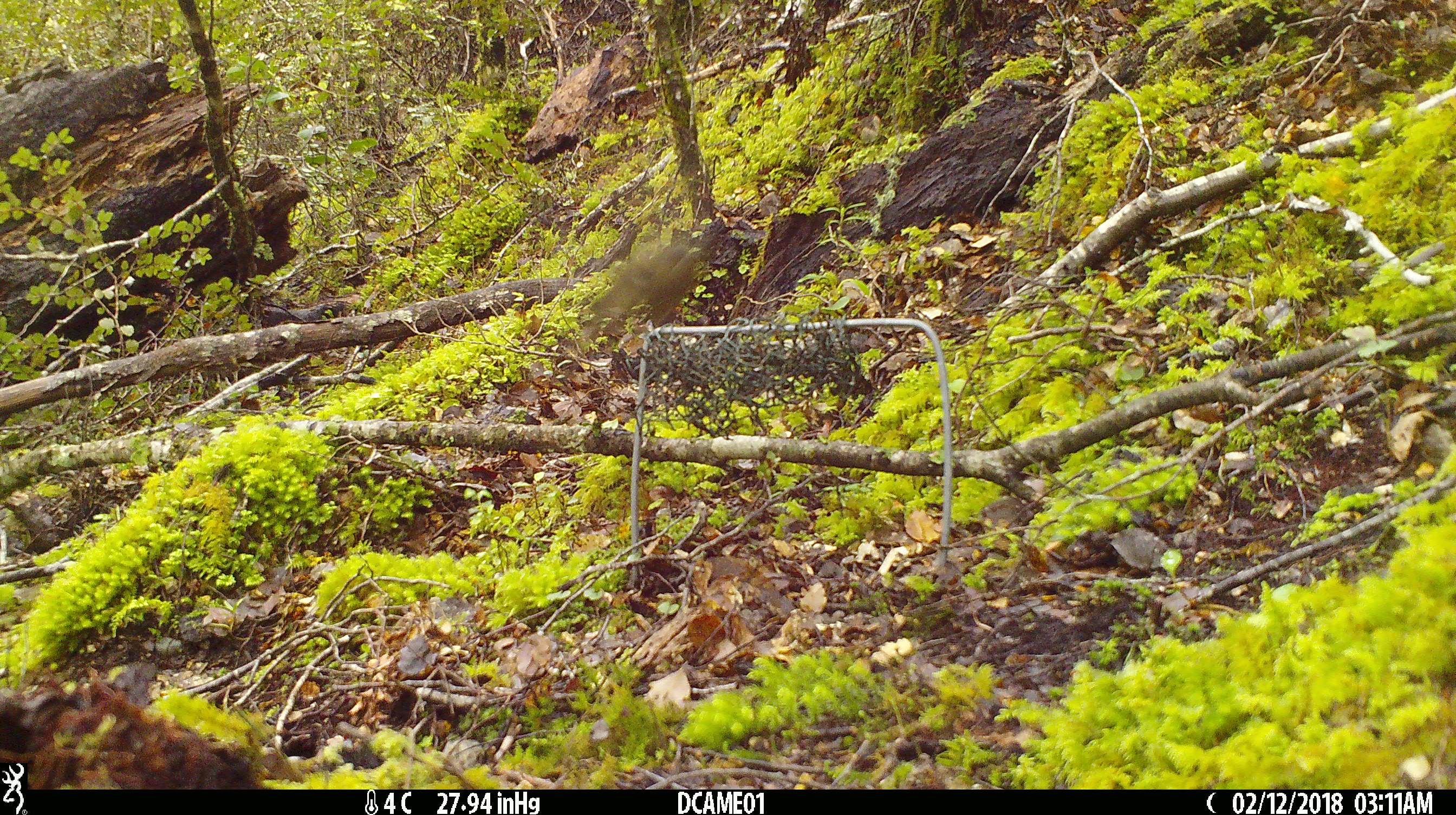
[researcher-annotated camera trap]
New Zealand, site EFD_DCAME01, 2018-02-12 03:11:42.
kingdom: Animalia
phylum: Chordata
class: Aves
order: Passeriformes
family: Meliphagidae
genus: Anthornis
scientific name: Anthornis melanura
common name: new zealand bellbird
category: bellbird